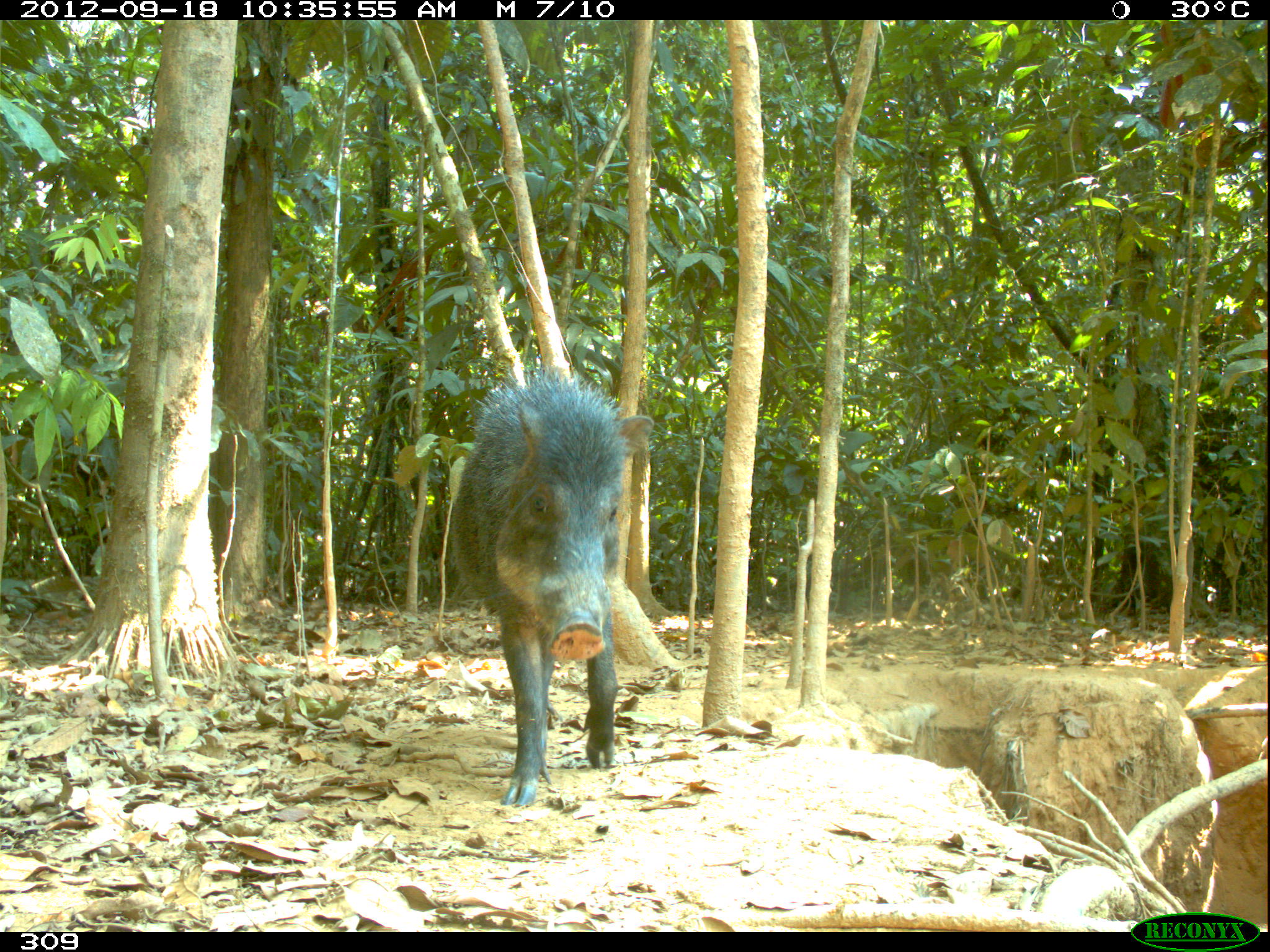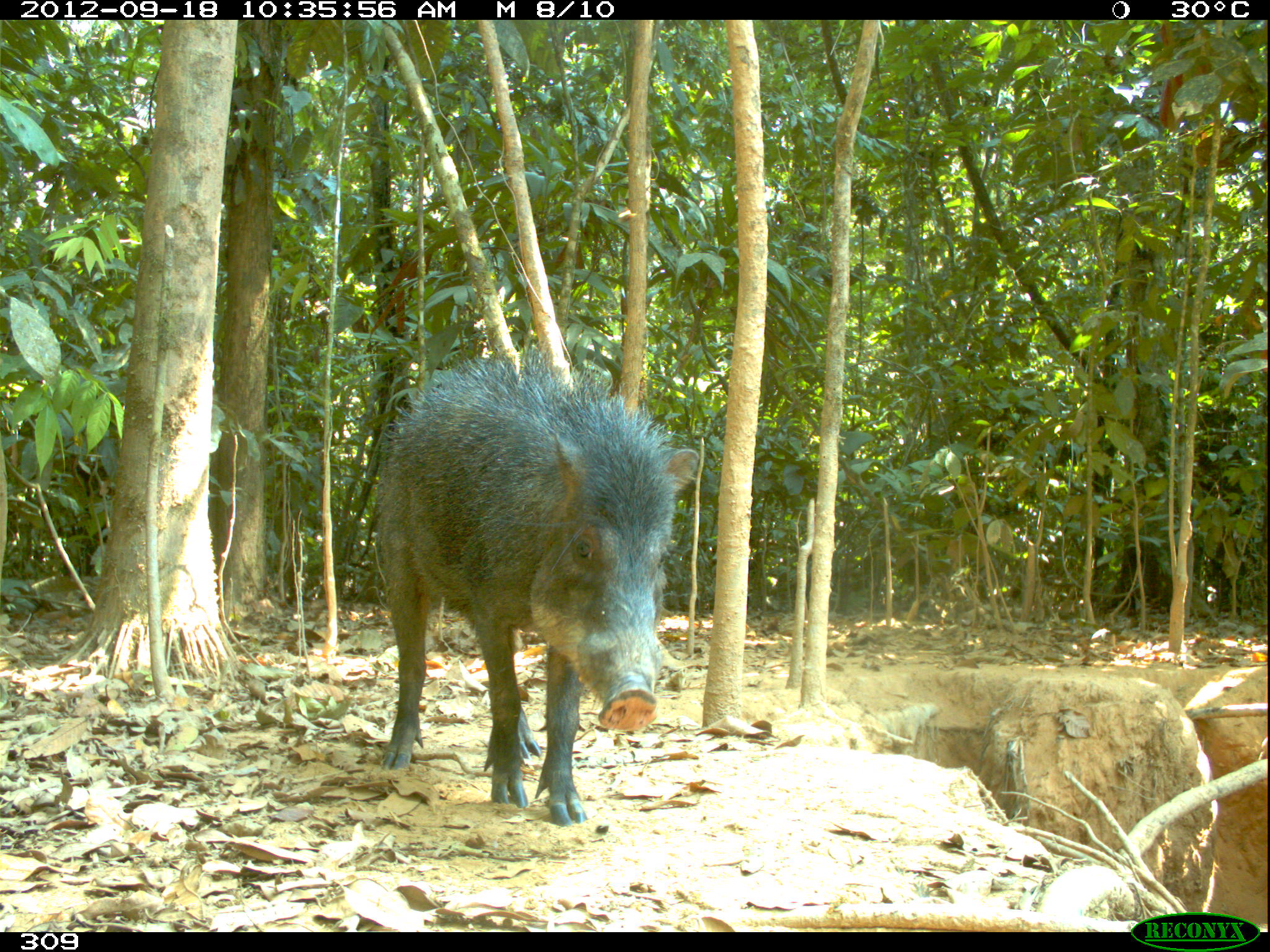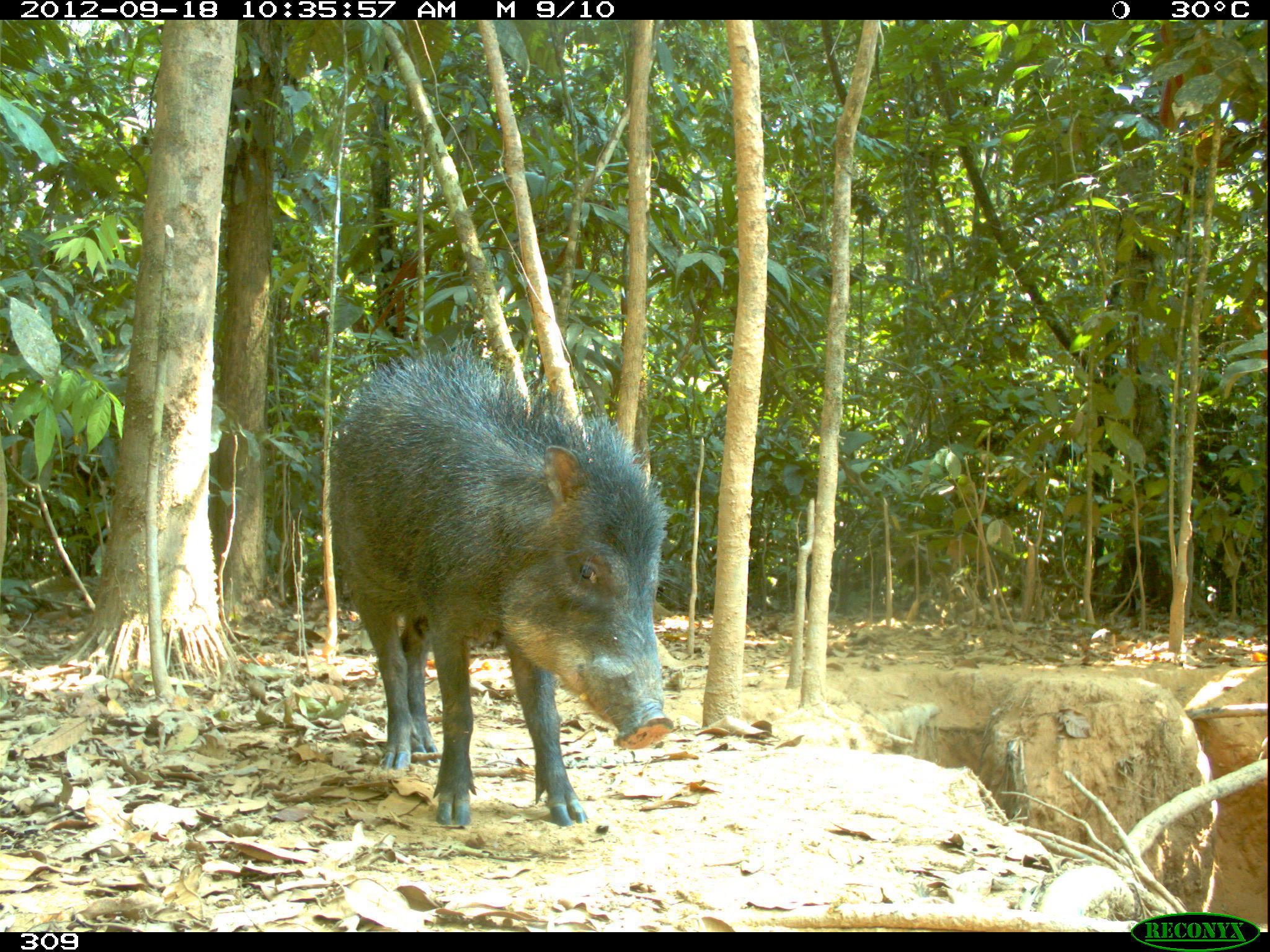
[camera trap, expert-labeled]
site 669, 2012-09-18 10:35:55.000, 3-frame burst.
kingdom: Animalia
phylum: Chordata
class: Mammalia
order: Artiodactyla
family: Tayassuidae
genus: Tayassu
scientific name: Tayassu pecari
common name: white-lipped peccary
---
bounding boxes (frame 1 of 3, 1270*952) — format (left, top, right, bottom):
tayassu pecari: (448, 364, 654, 807)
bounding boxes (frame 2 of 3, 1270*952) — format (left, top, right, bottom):
tayassu pecari: (373, 343, 701, 826)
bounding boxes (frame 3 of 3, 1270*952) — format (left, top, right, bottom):
tayassu pecari: (322, 346, 675, 826)